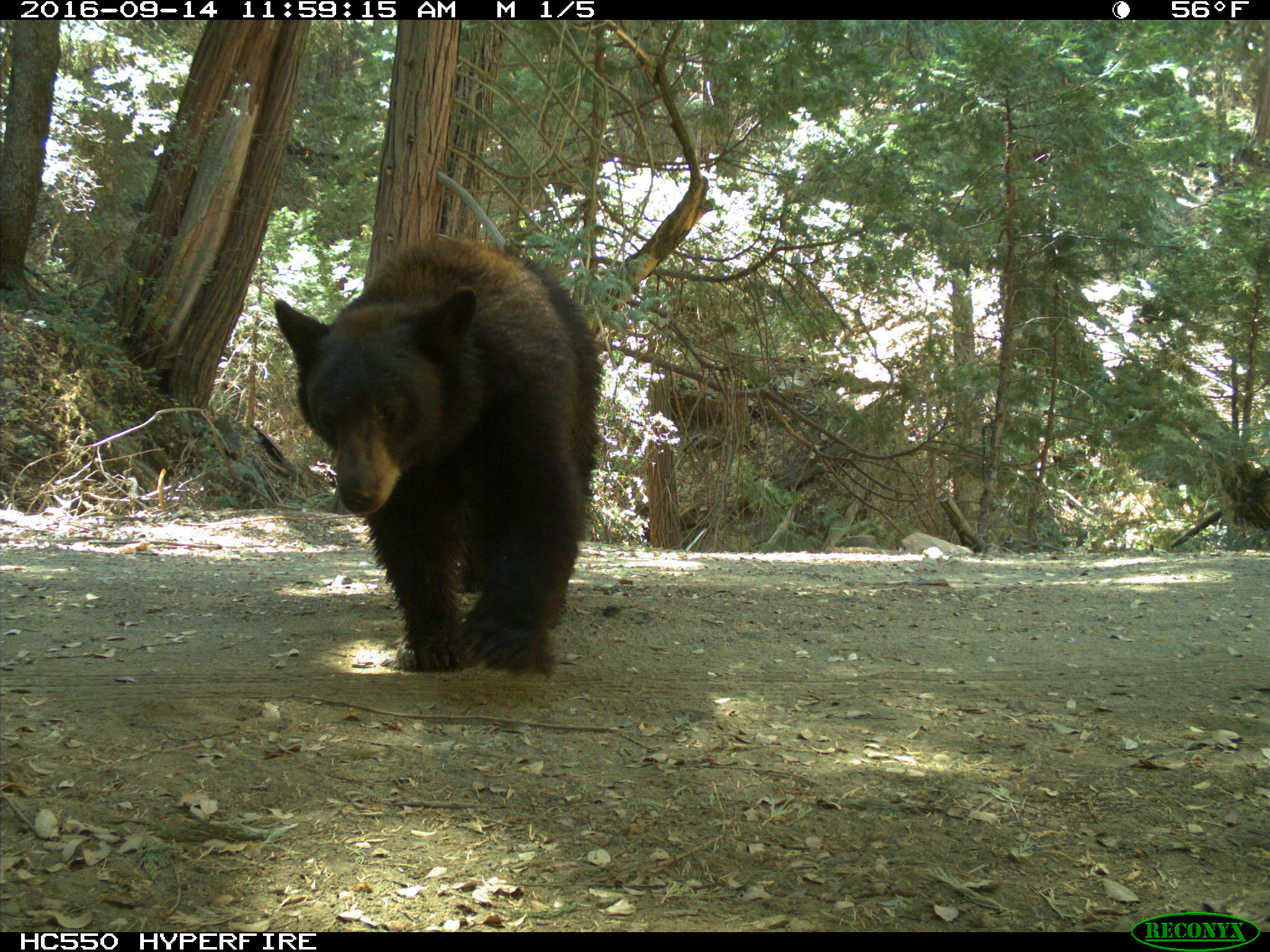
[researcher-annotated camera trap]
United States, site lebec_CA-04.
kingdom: Animalia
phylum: Chordata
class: Mammalia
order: Carnivora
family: Ursidae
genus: Ursus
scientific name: Ursus americanus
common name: american black bear